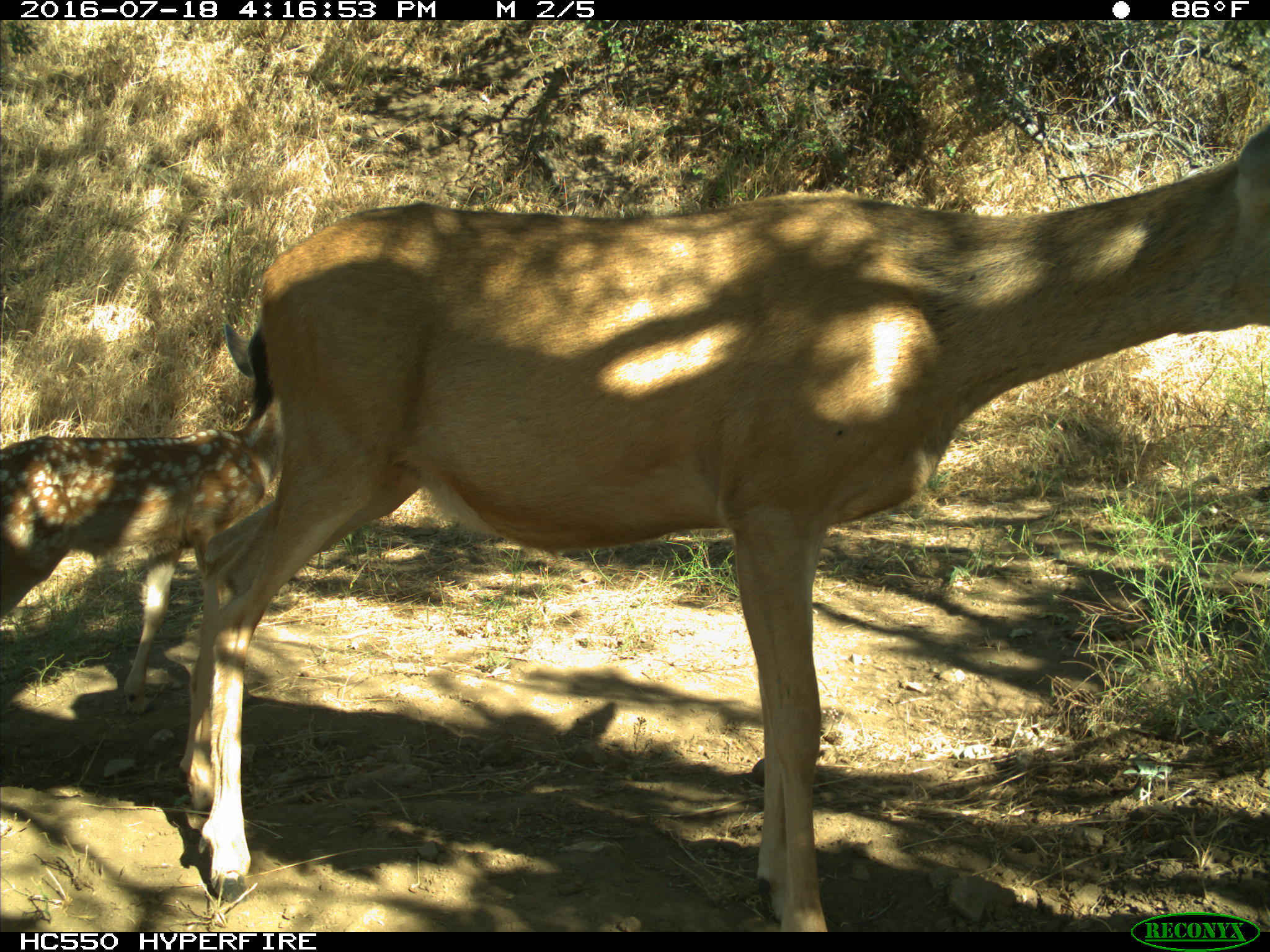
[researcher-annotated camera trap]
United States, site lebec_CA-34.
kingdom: Animalia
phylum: Chordata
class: Mammalia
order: Artiodactyla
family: Cervidae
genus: Odocoileus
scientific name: Odocoileus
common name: deer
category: unidentified deer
Unidentified deer (deer) (Odocoileus).